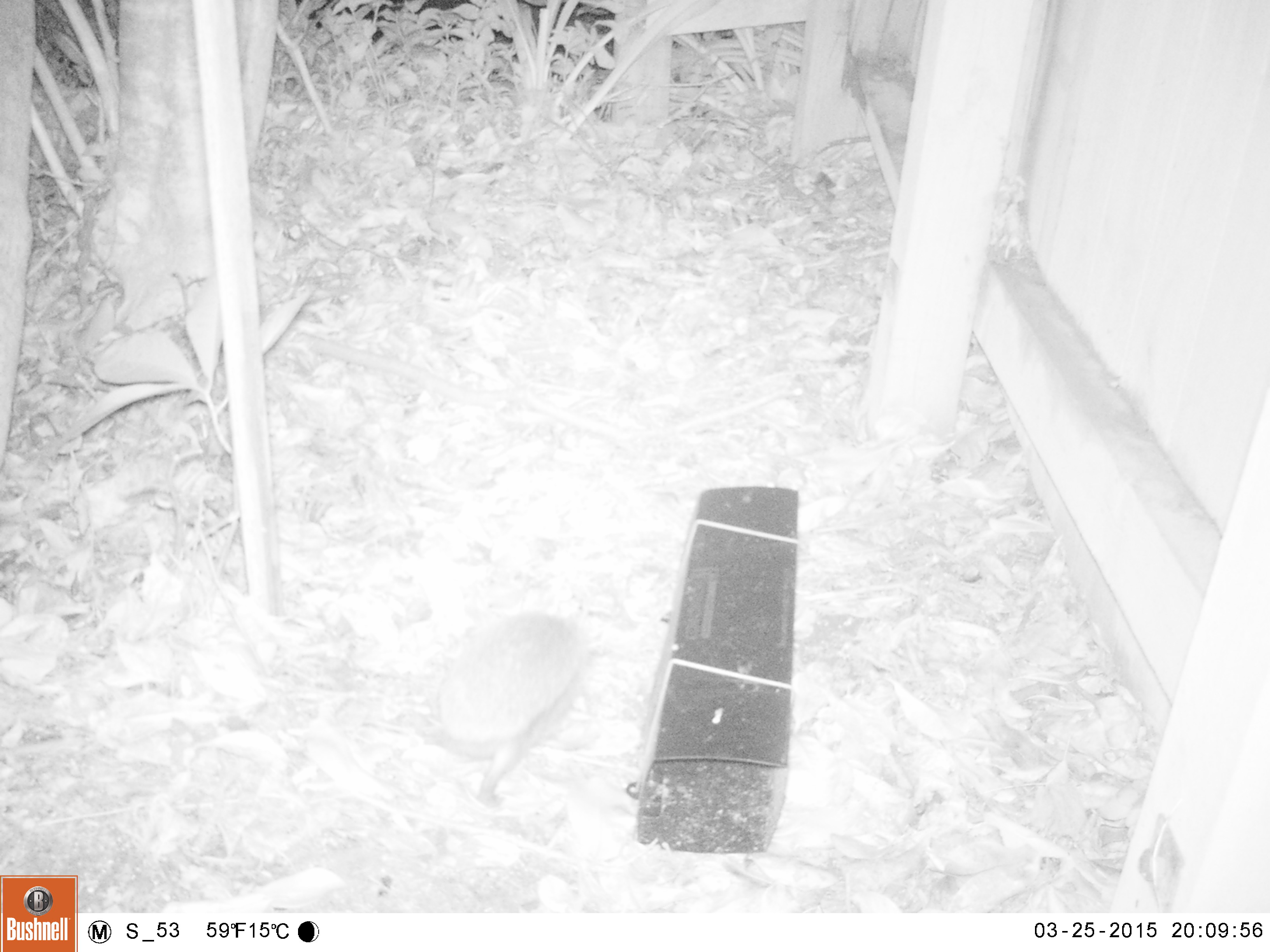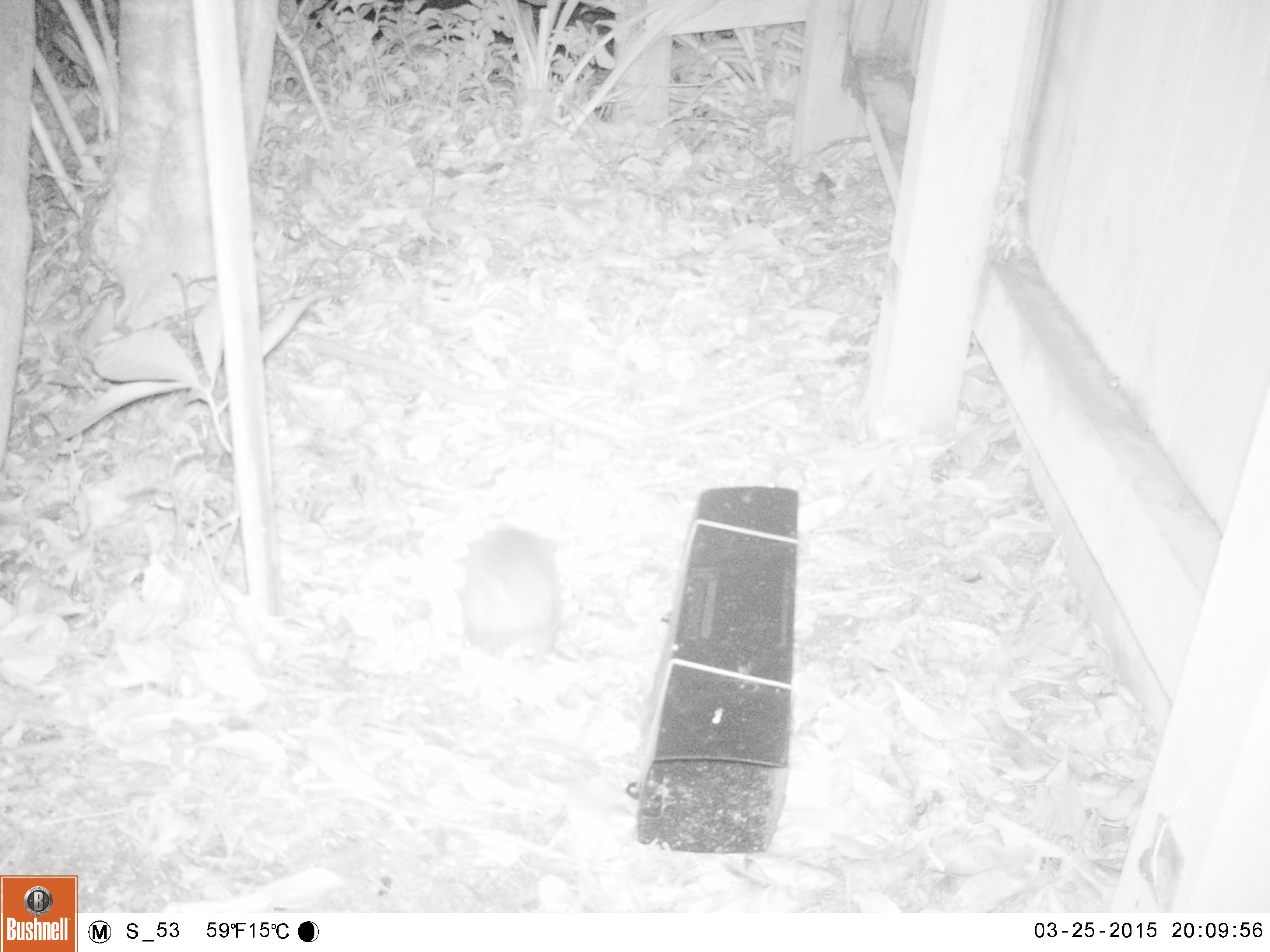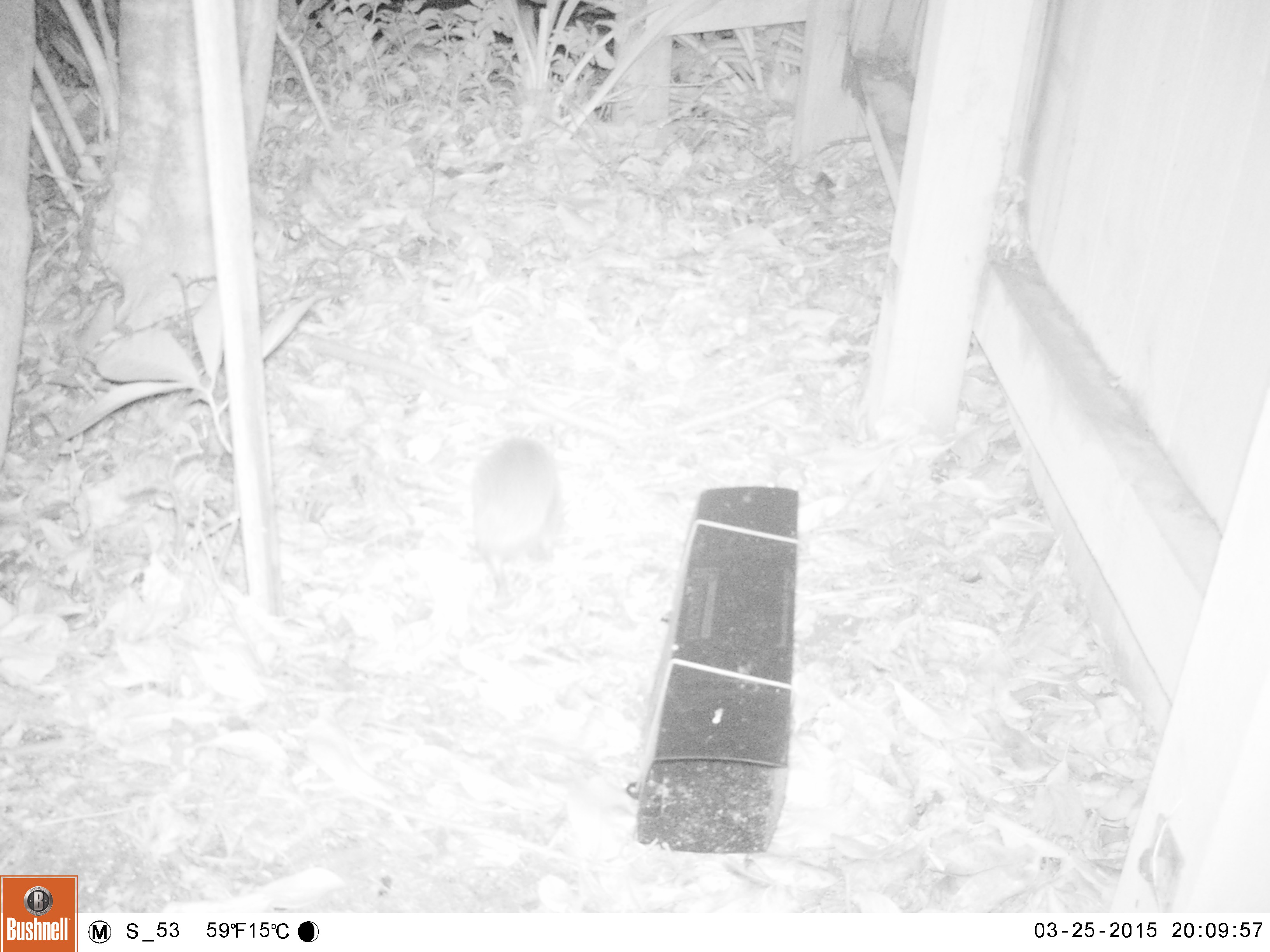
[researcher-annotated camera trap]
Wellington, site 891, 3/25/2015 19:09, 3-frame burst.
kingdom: Animalia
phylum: Chordata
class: Mammalia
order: Eulipotyphla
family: Erinaceidae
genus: Erinaceus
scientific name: Erinaceus europaeus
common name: hedgehog